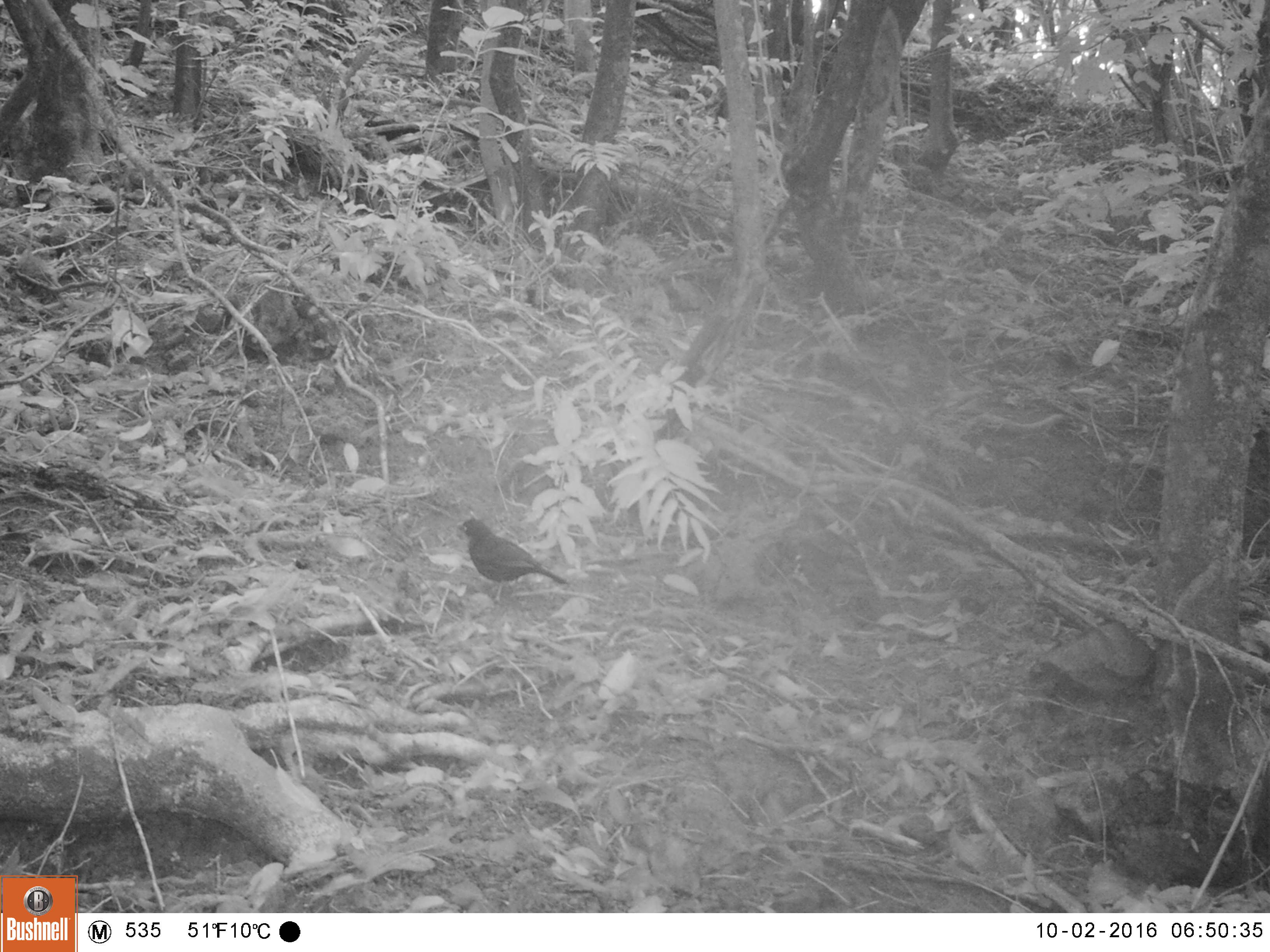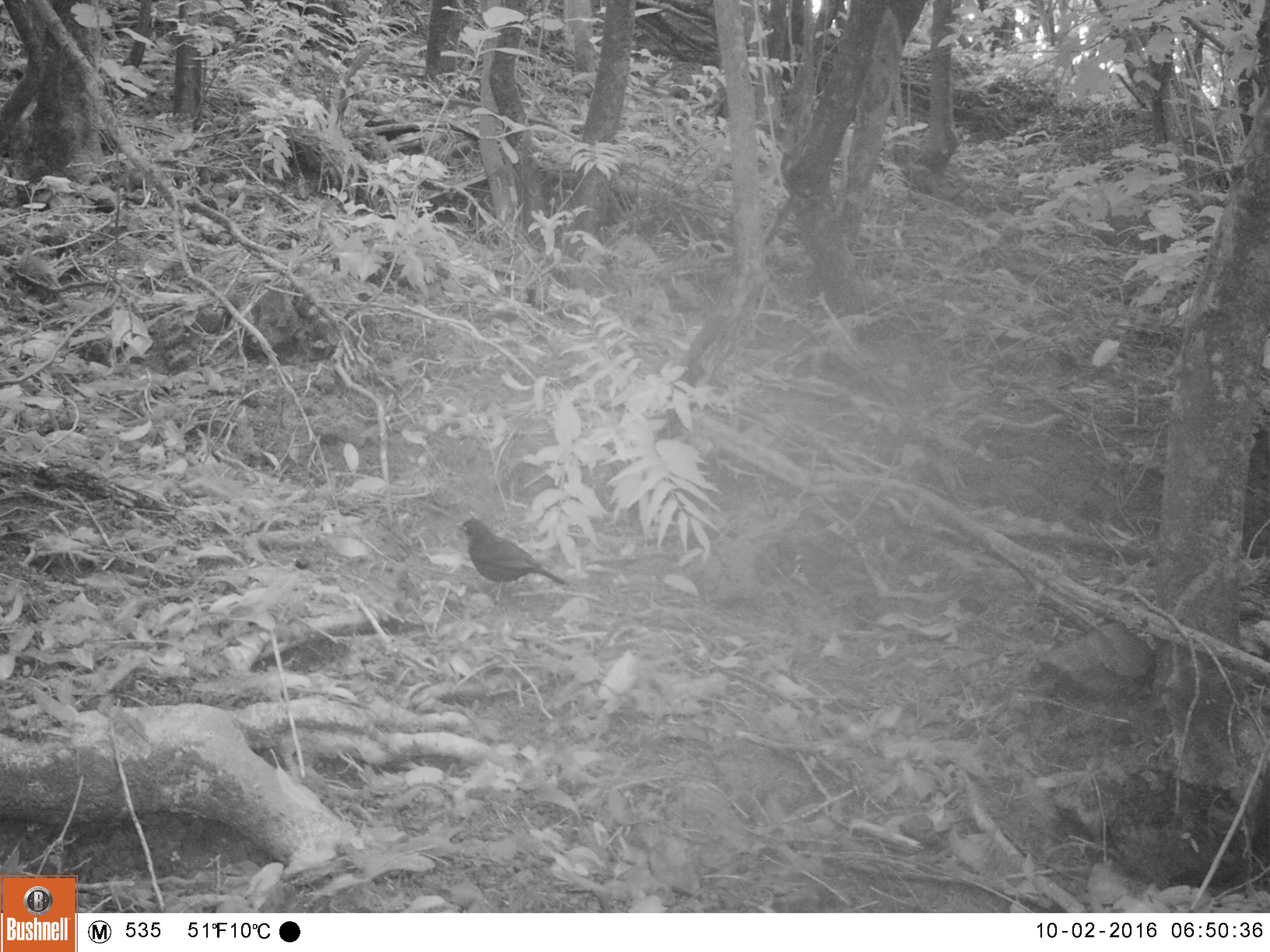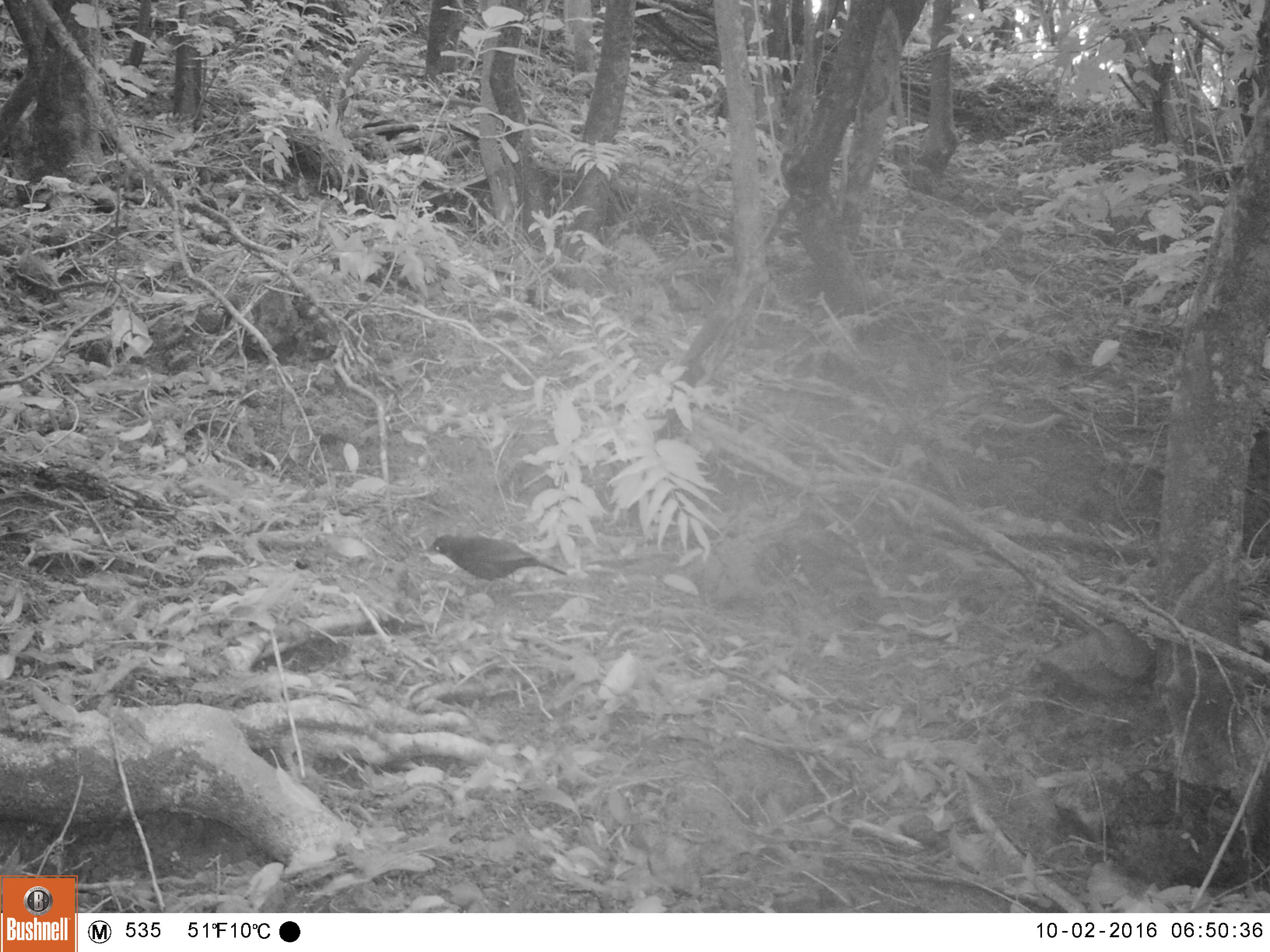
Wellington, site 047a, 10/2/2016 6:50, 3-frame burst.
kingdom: Animalia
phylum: Chordata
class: Aves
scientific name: Aves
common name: bird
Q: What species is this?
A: Bird (Aves).